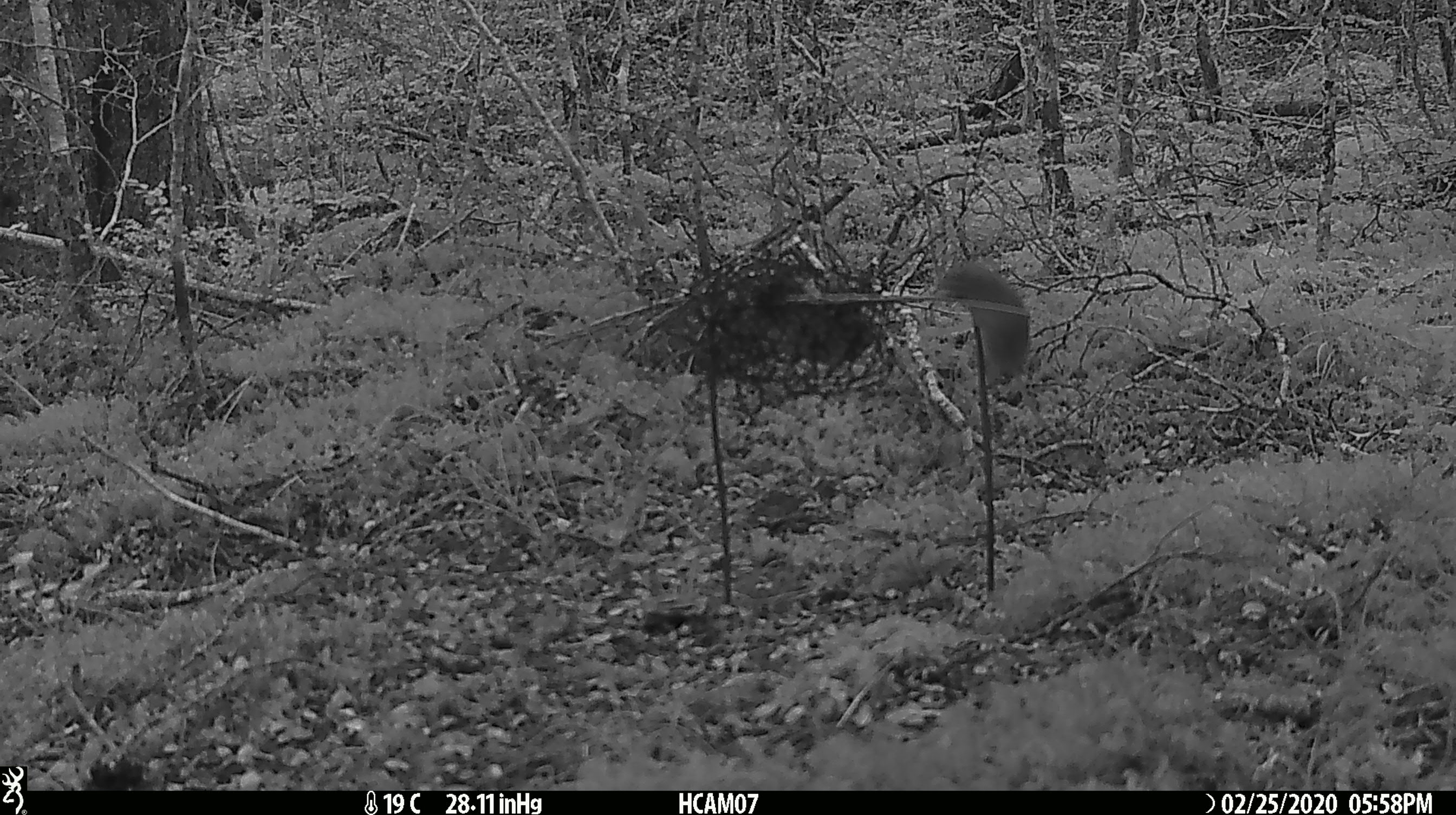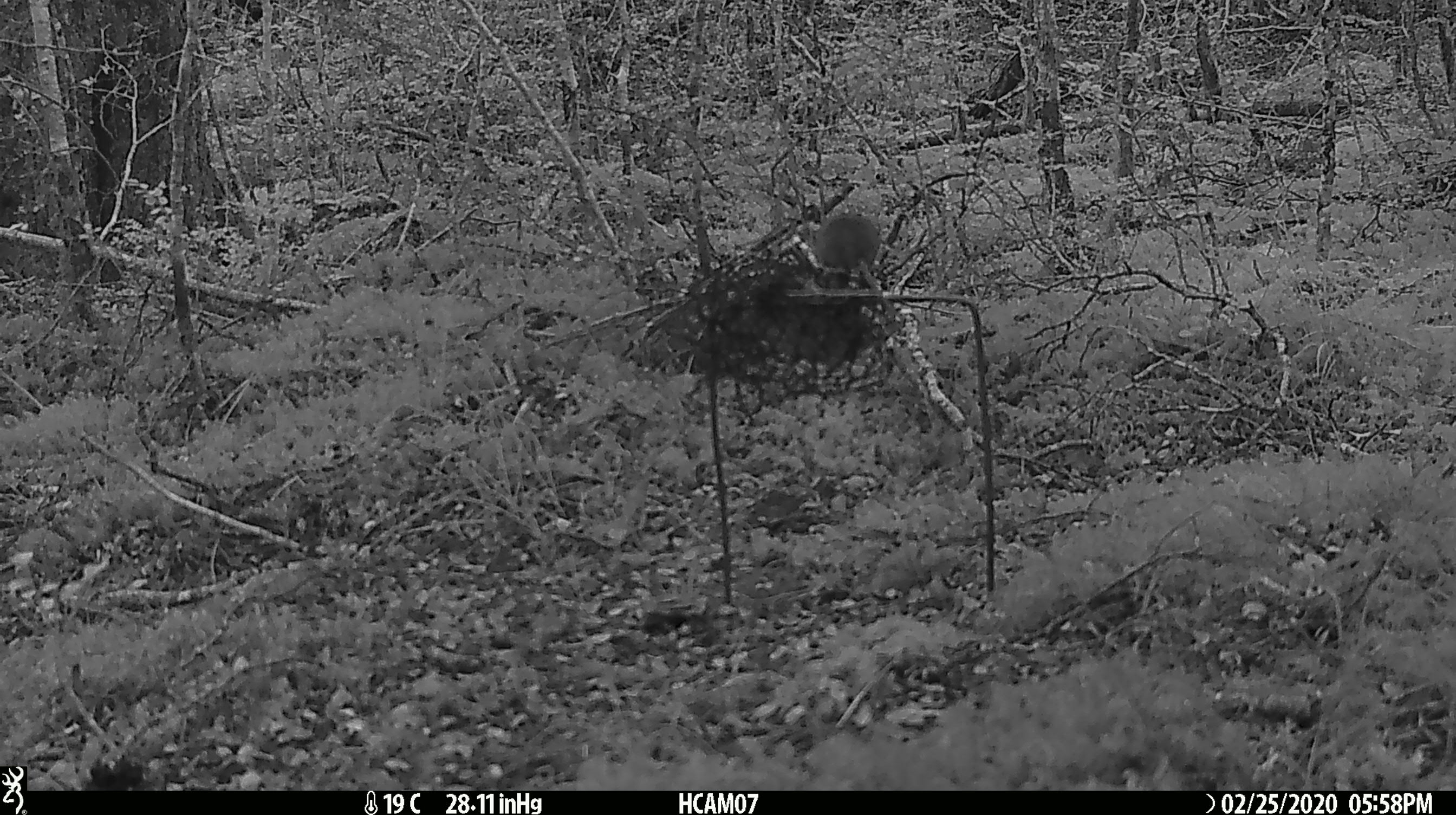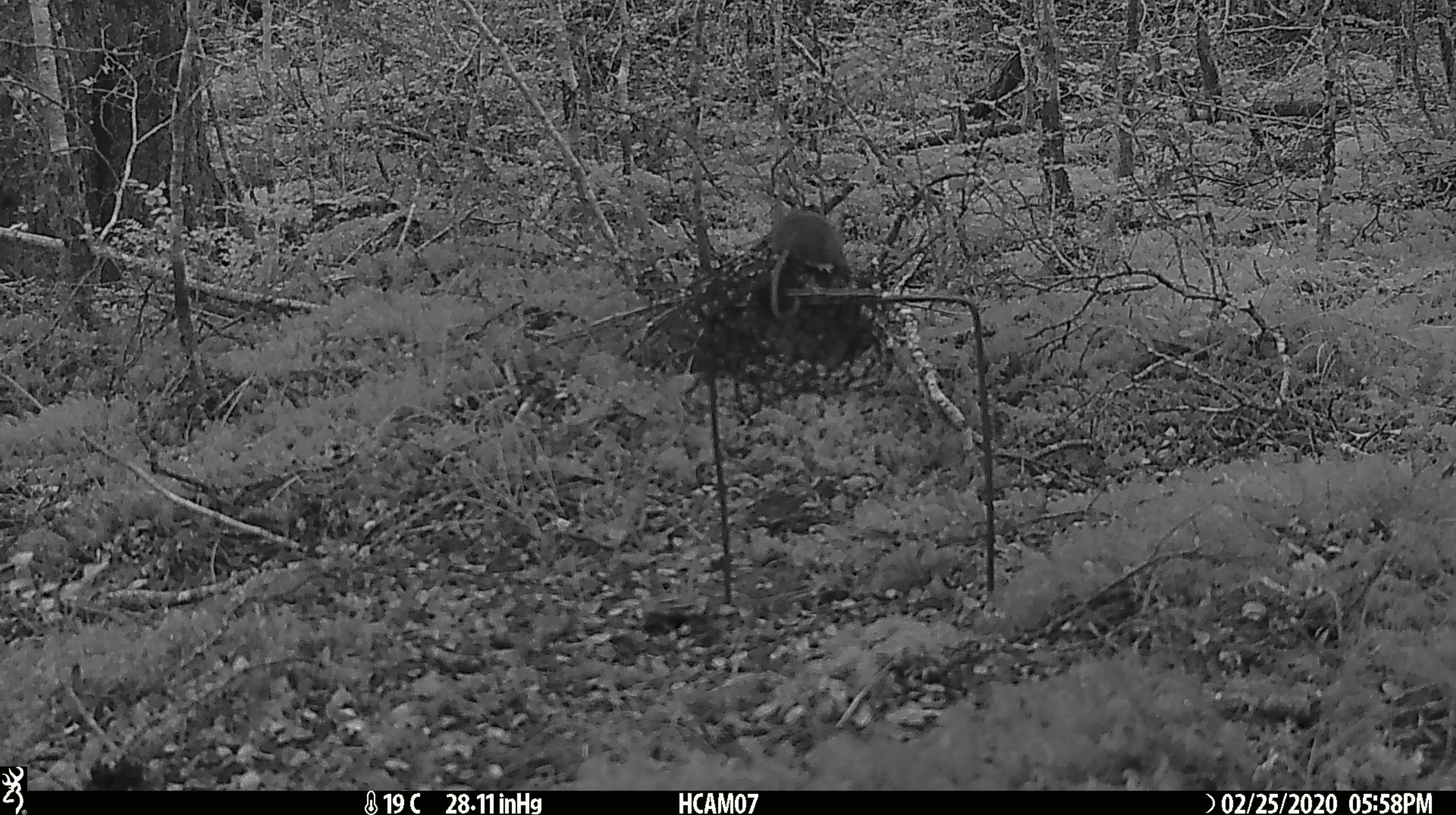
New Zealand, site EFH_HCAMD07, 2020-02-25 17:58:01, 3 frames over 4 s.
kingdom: Animalia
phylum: Chordata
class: Mammalia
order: Rodentia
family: Muridae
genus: Mus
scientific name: Mus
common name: mouse